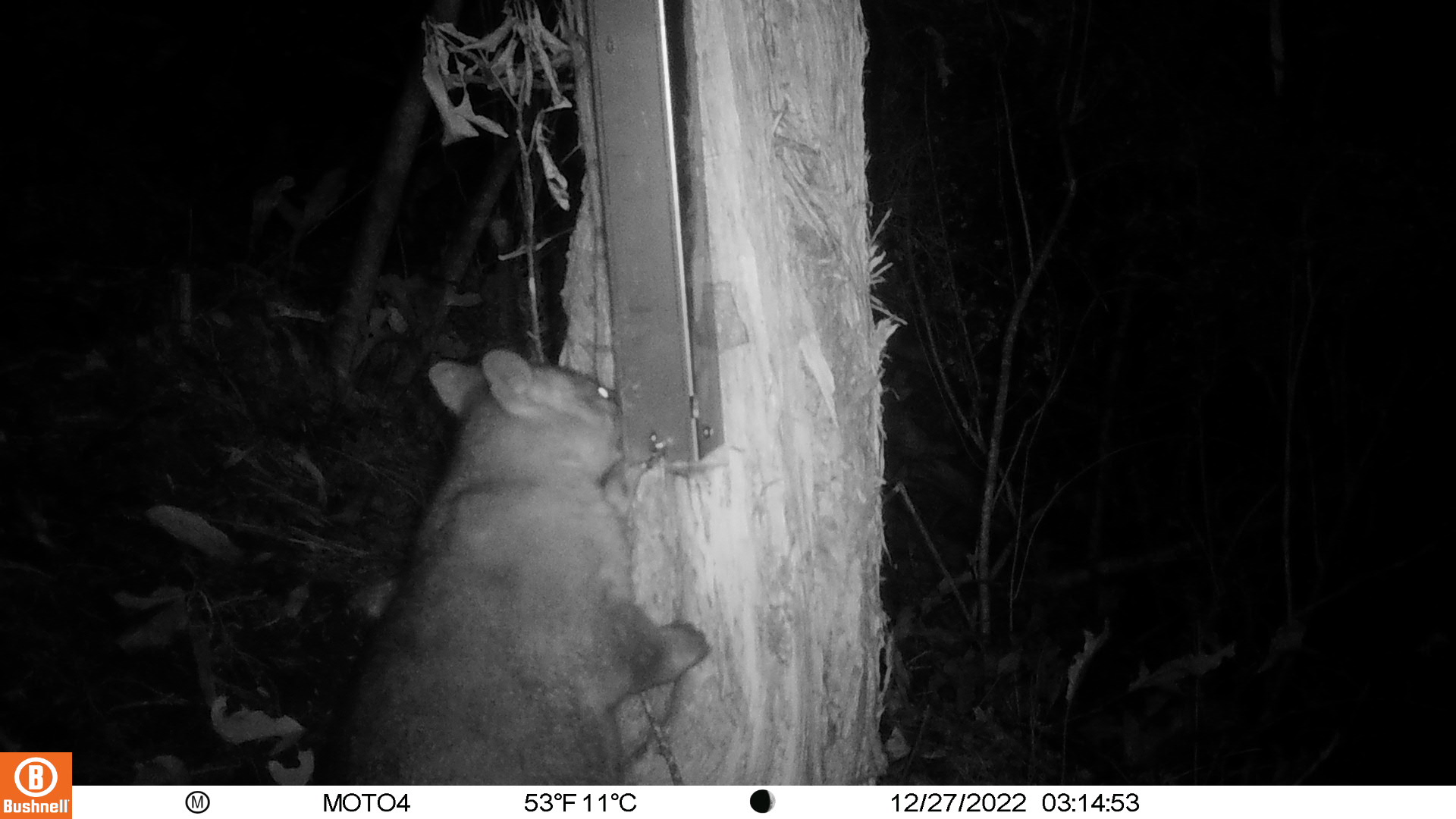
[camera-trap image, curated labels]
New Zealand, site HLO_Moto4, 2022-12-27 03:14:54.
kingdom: Animalia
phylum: Chordata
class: Mammalia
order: Diprotodontia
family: Phalangeridae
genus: Trichosurus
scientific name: Trichosurus vulpecula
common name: common brushtail possum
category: possum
Possum (common brushtail possum) (Trichosurus vulpecula).